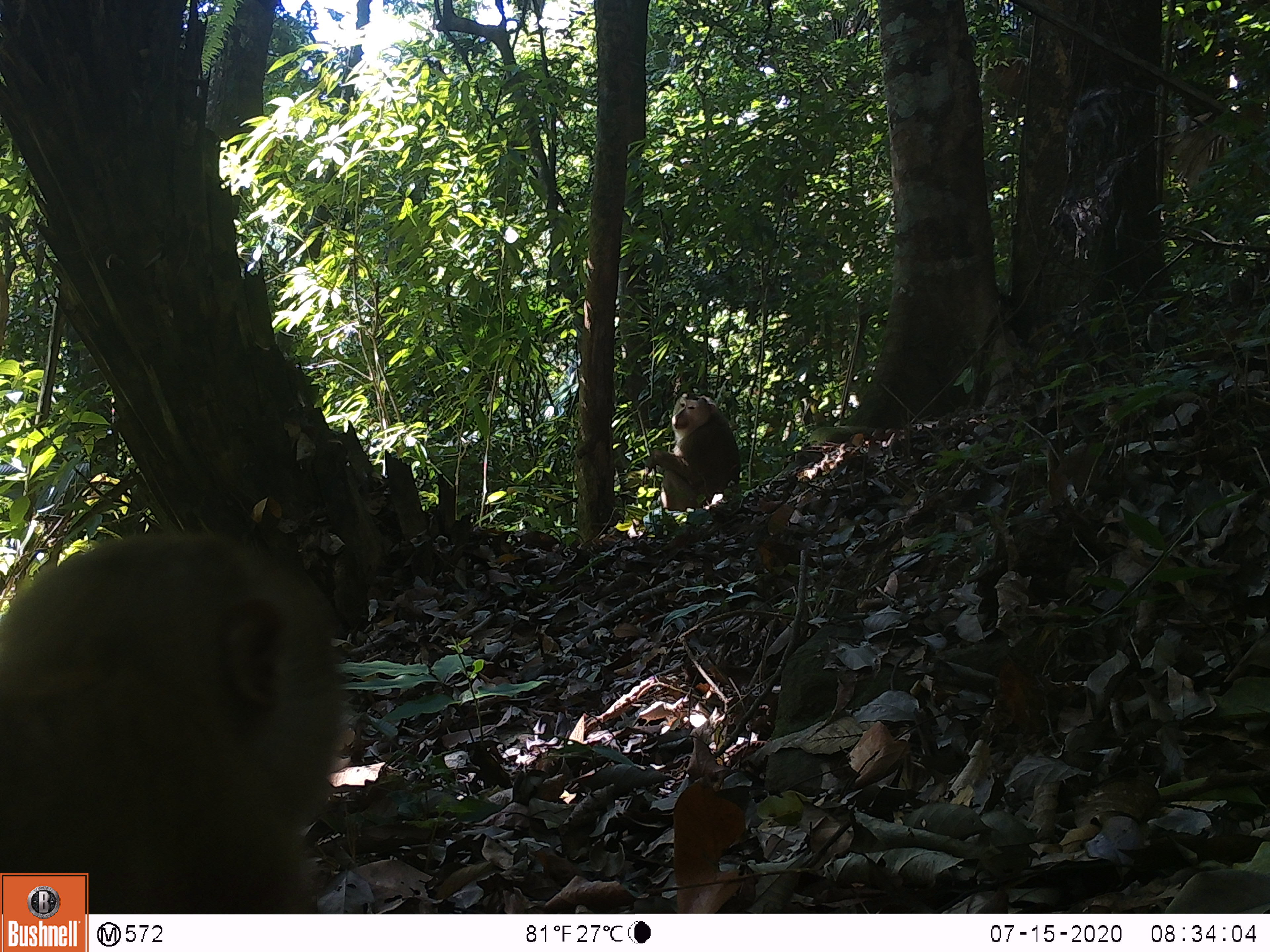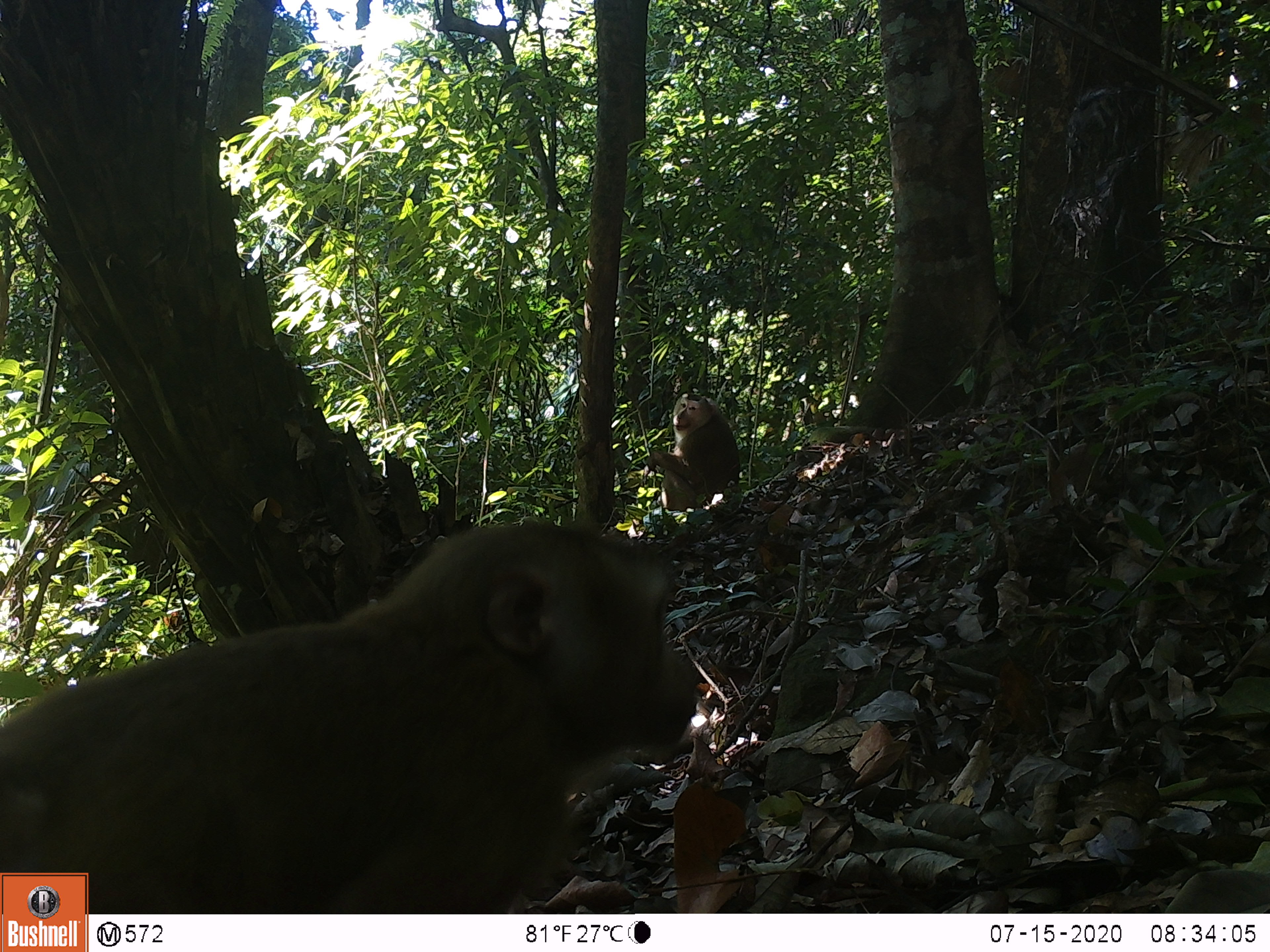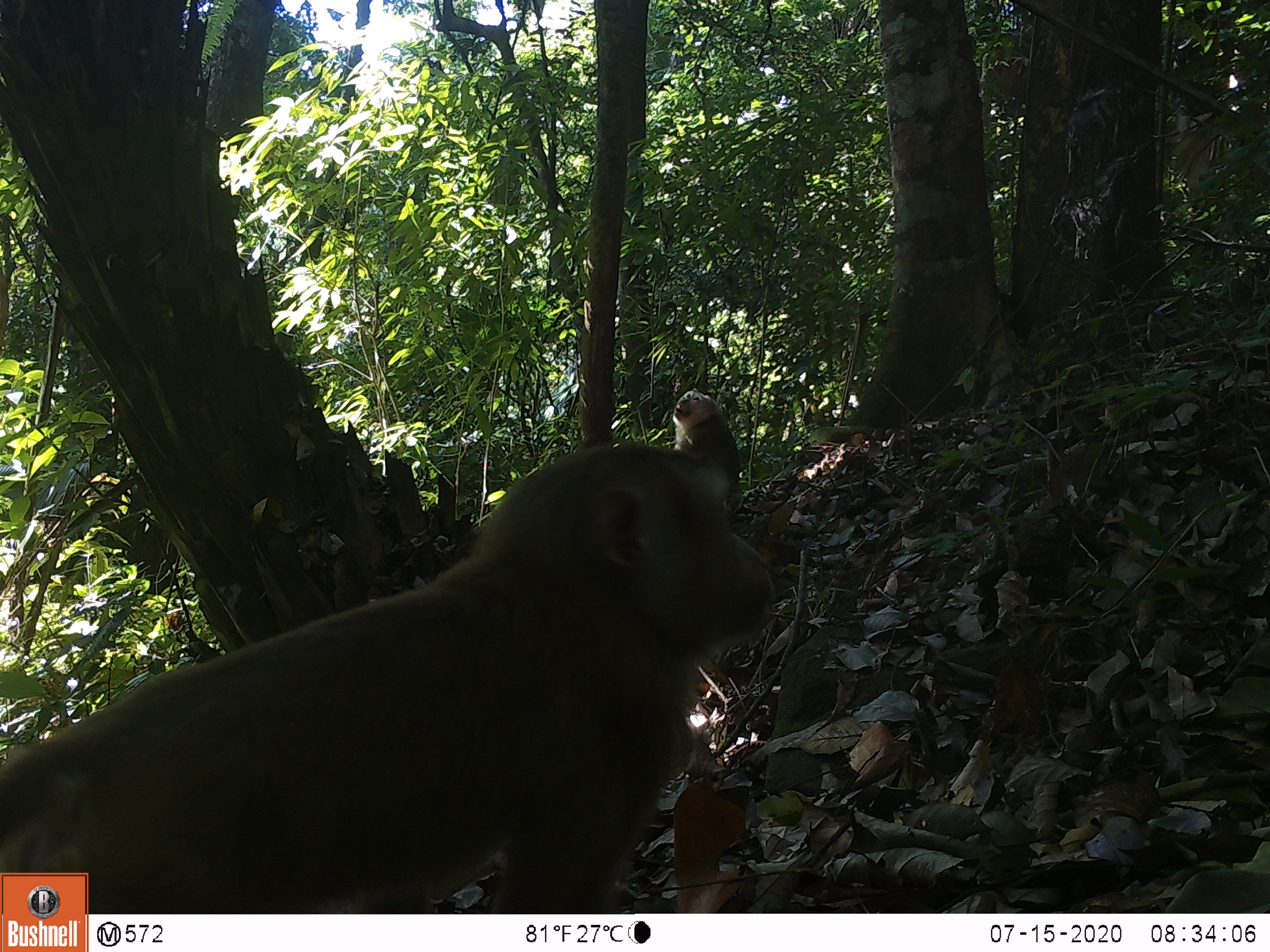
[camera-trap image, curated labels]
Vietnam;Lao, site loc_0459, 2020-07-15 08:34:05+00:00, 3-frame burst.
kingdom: Animalia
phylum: Chordata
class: Mammalia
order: Primates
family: Cercopithecidae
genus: Macaca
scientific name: Macaca nemestrina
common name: pig-tailed macaque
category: pig tailed macaque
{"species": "pig tailed macaque (pig-tailed macaque) (Macaca nemestrina)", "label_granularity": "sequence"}